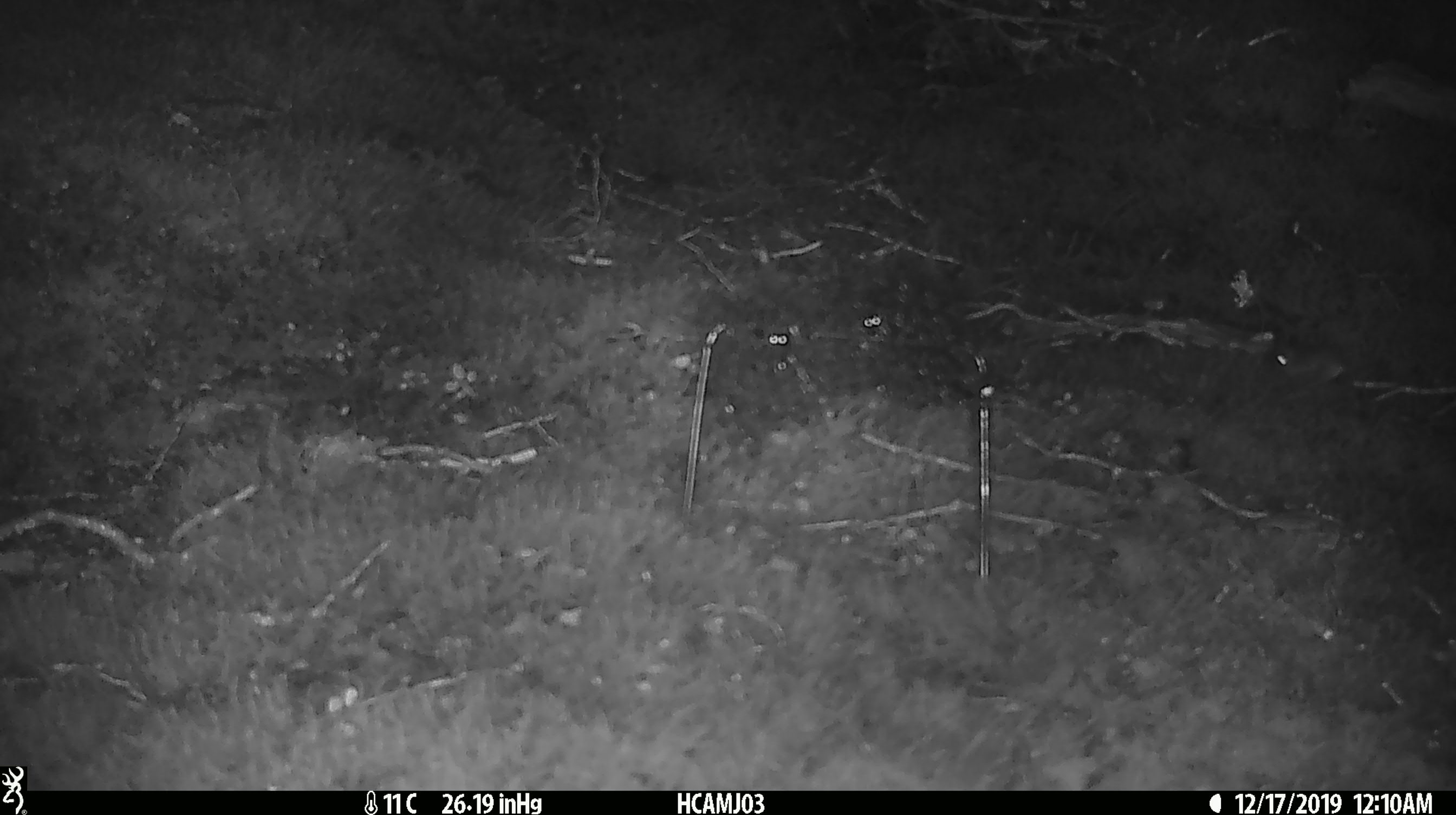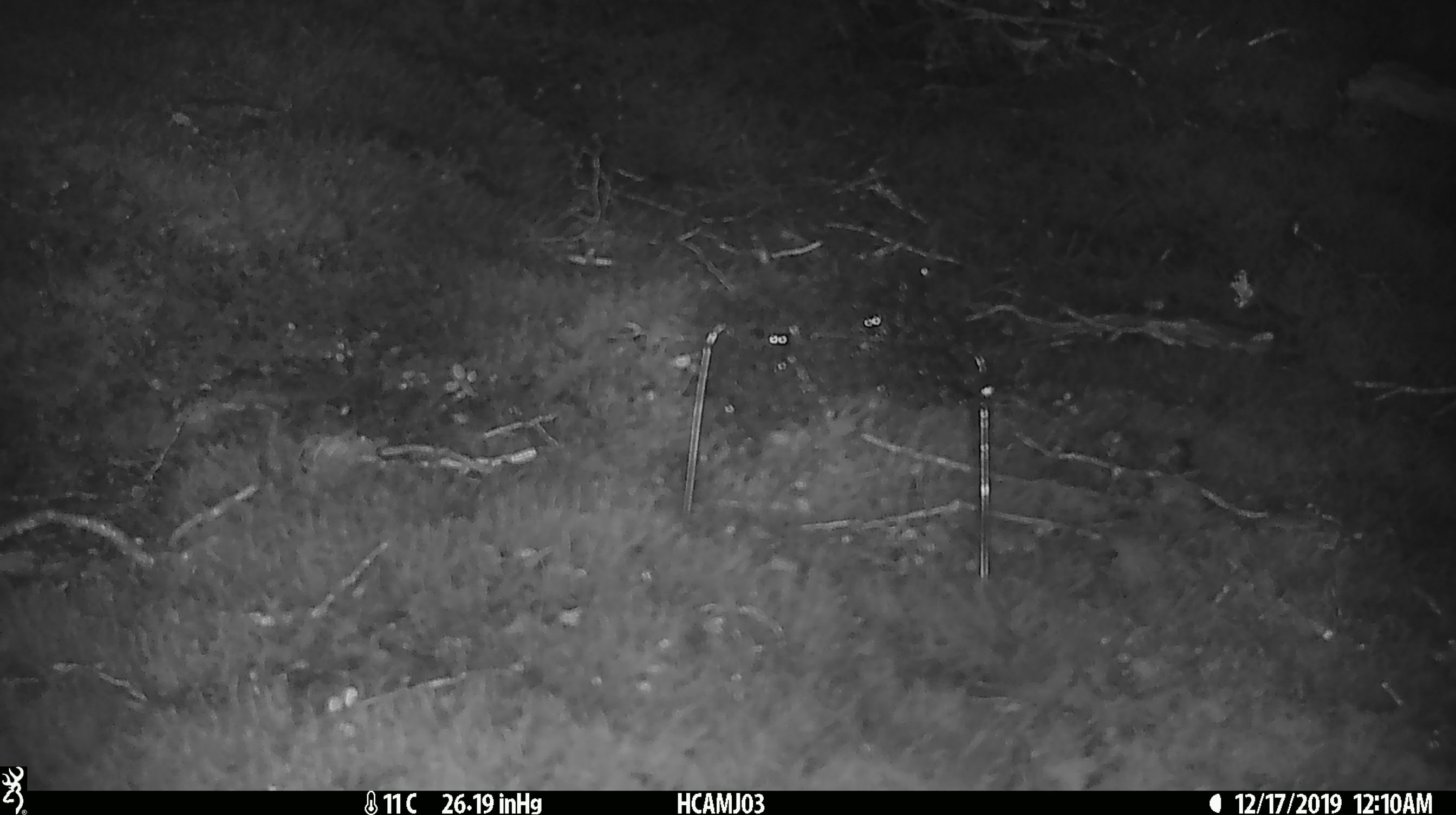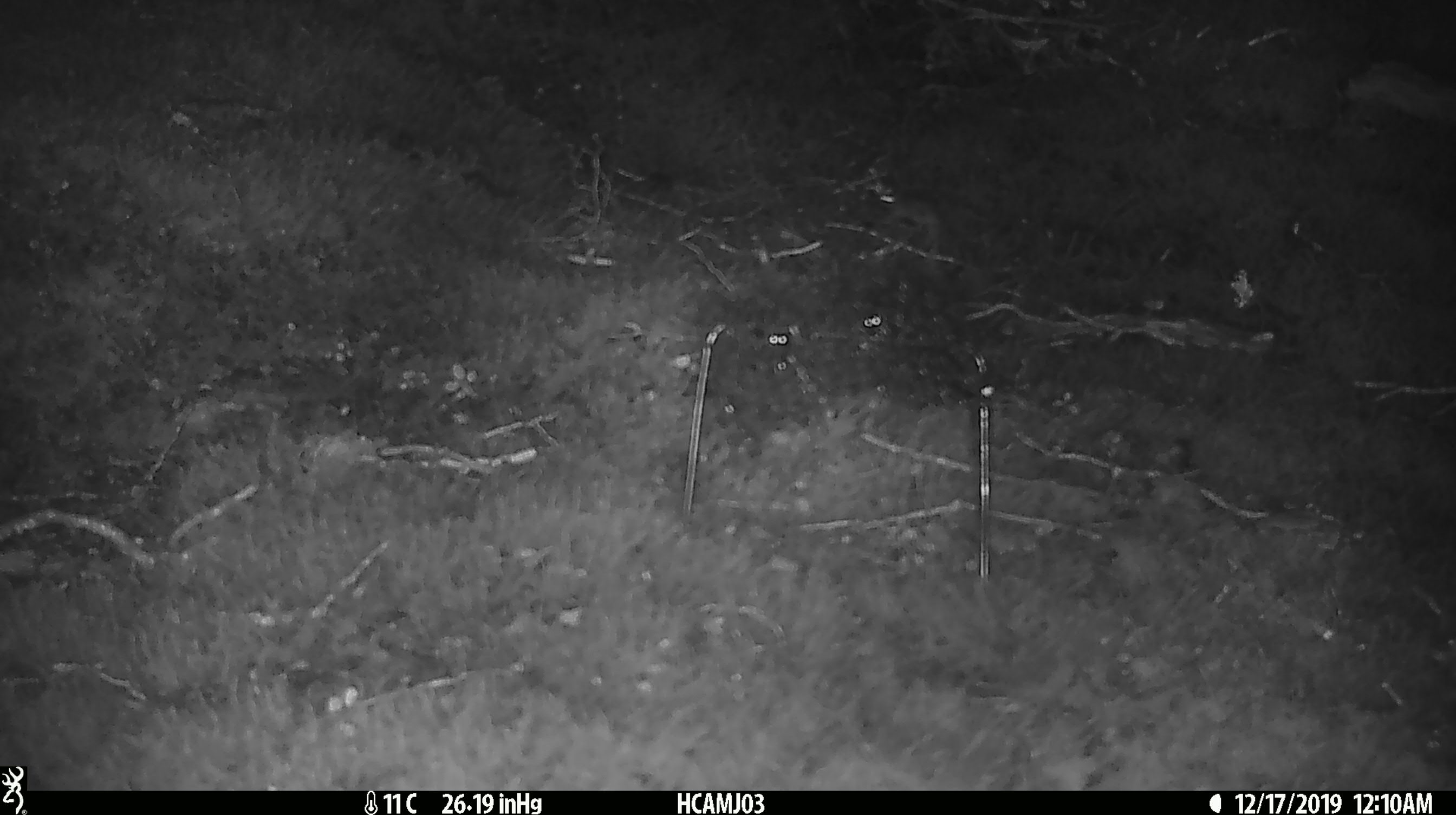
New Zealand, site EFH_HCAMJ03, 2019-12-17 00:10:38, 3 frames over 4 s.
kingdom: Animalia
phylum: Chordata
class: Mammalia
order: Rodentia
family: Muridae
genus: Mus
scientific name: Mus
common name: mouse